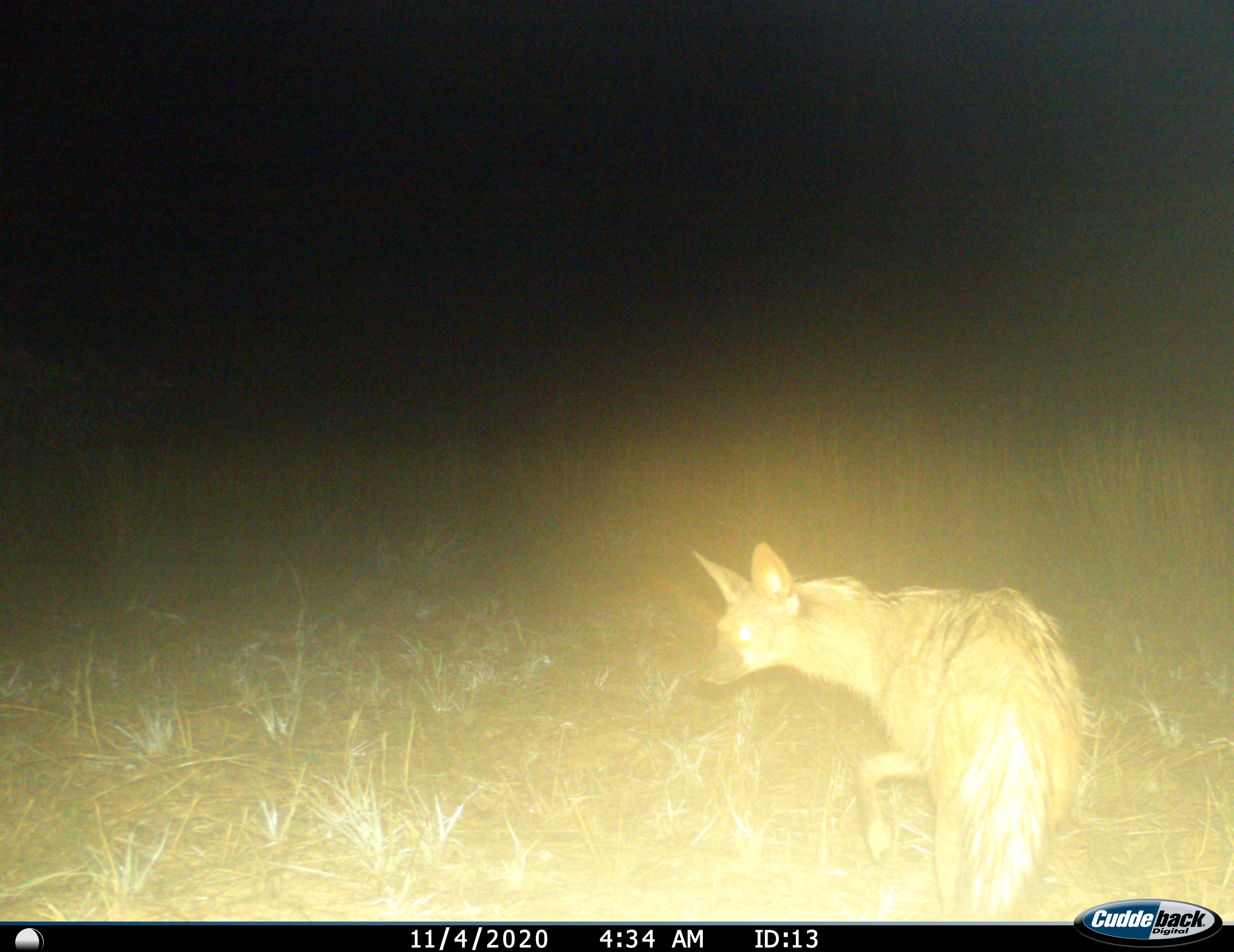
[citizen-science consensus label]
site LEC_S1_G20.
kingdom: Animalia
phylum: Chordata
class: Mammalia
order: Carnivora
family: Hyaenidae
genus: Proteles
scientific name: Proteles cristatus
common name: aardwolf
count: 1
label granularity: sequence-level